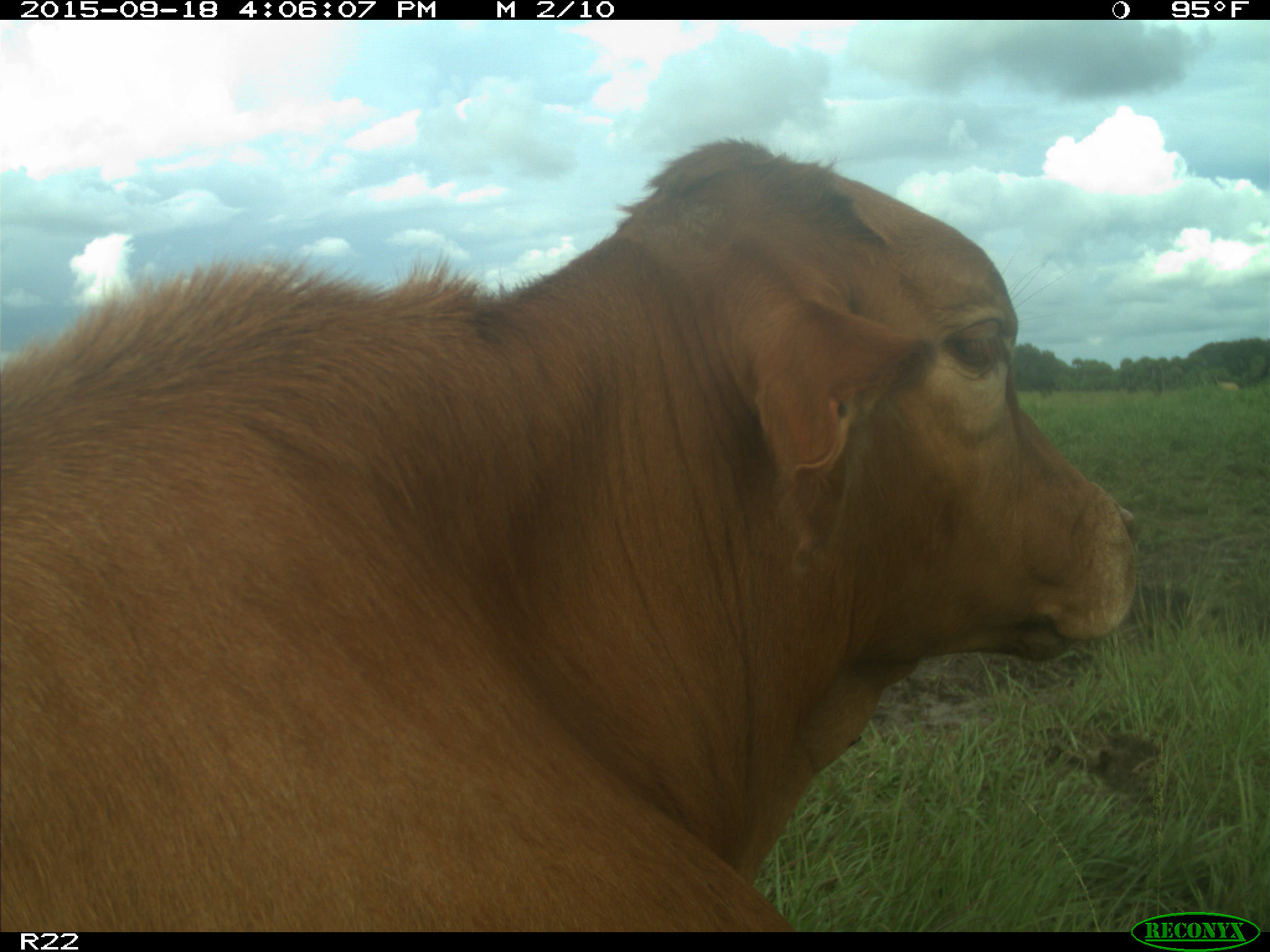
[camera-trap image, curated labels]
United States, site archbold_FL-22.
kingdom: Animalia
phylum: Chordata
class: Mammalia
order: Artiodactyla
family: Bovidae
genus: Bos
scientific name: Bos taurus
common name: domestic cow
Bos taurus (domestic cow).